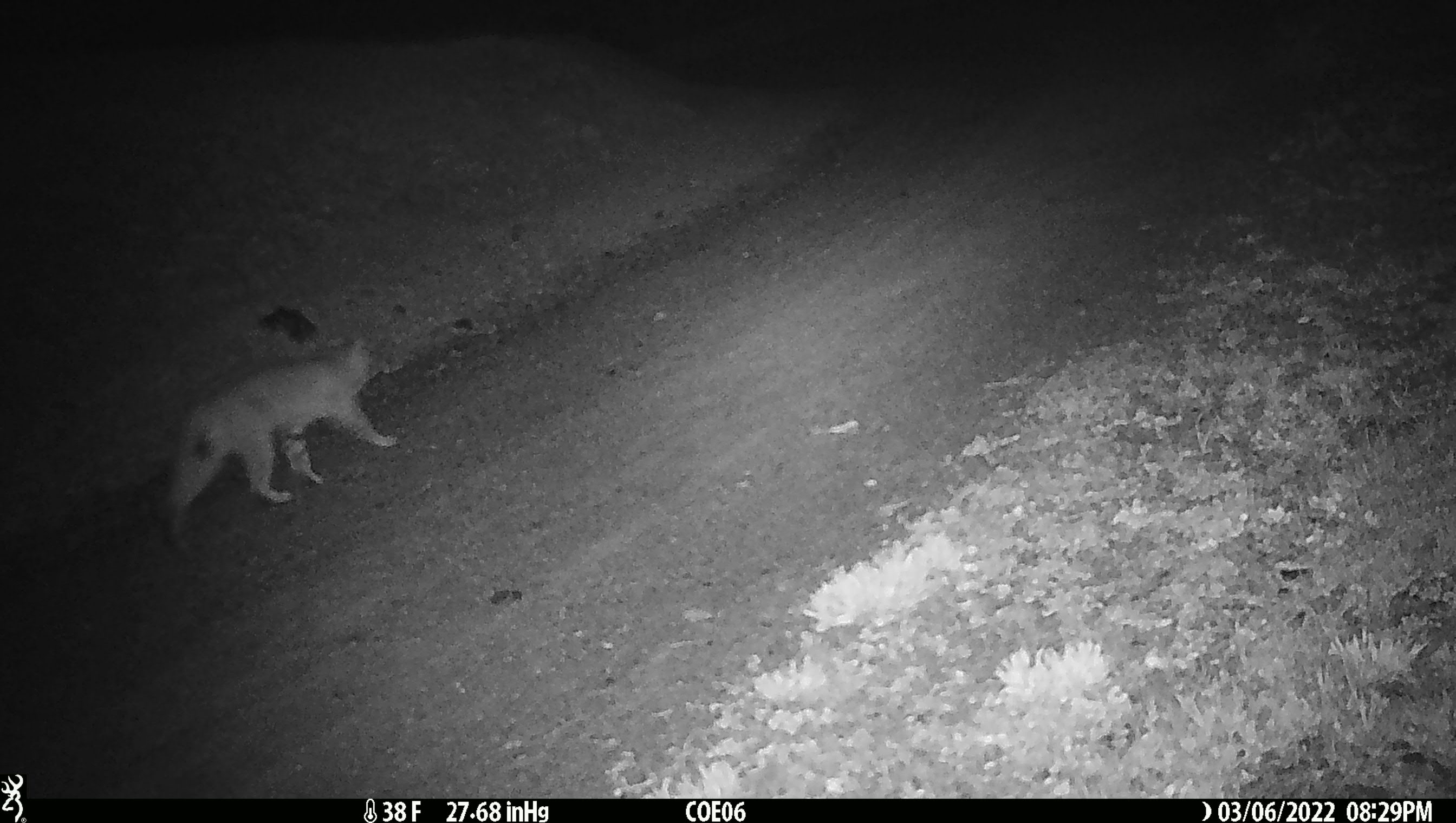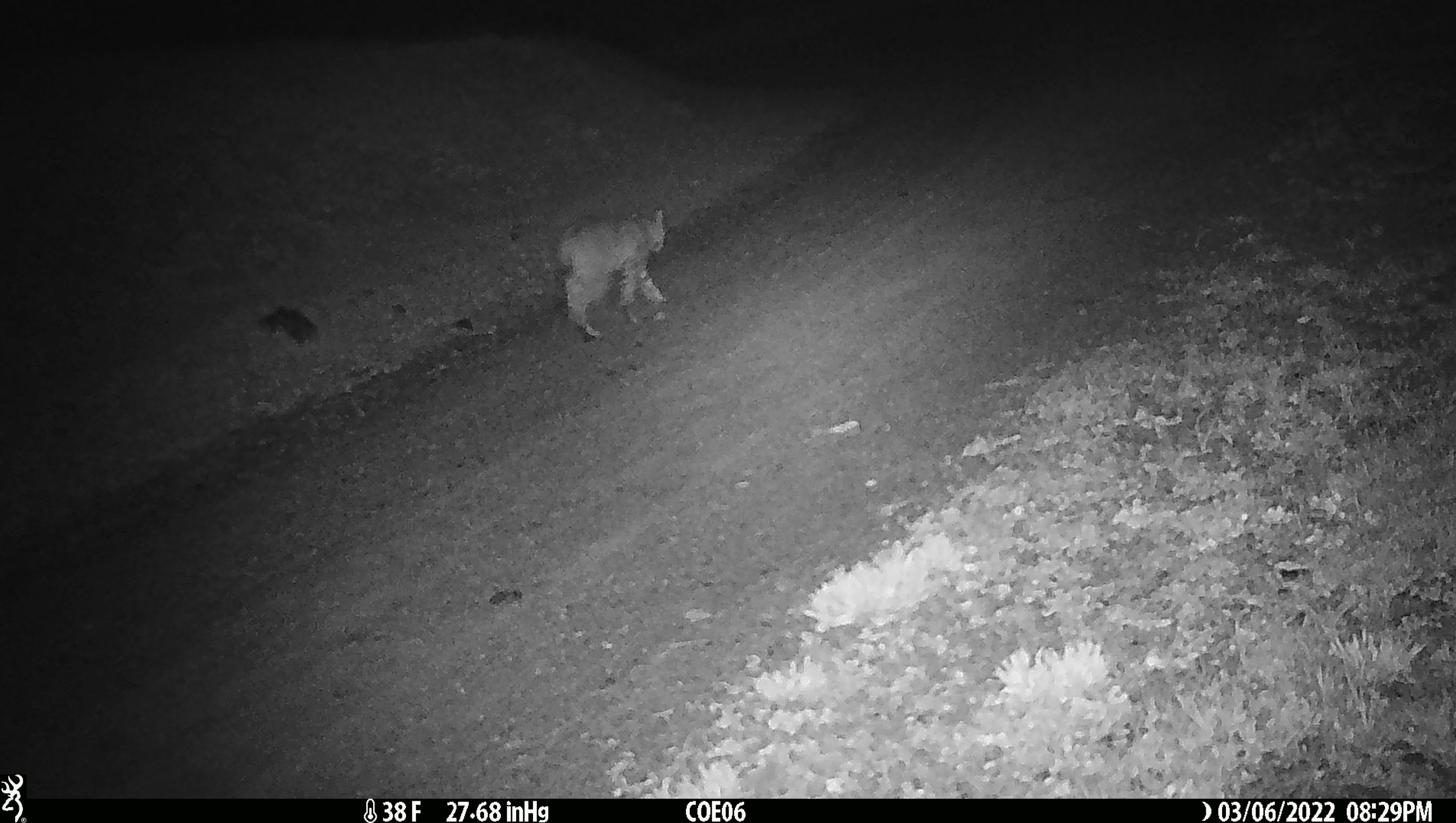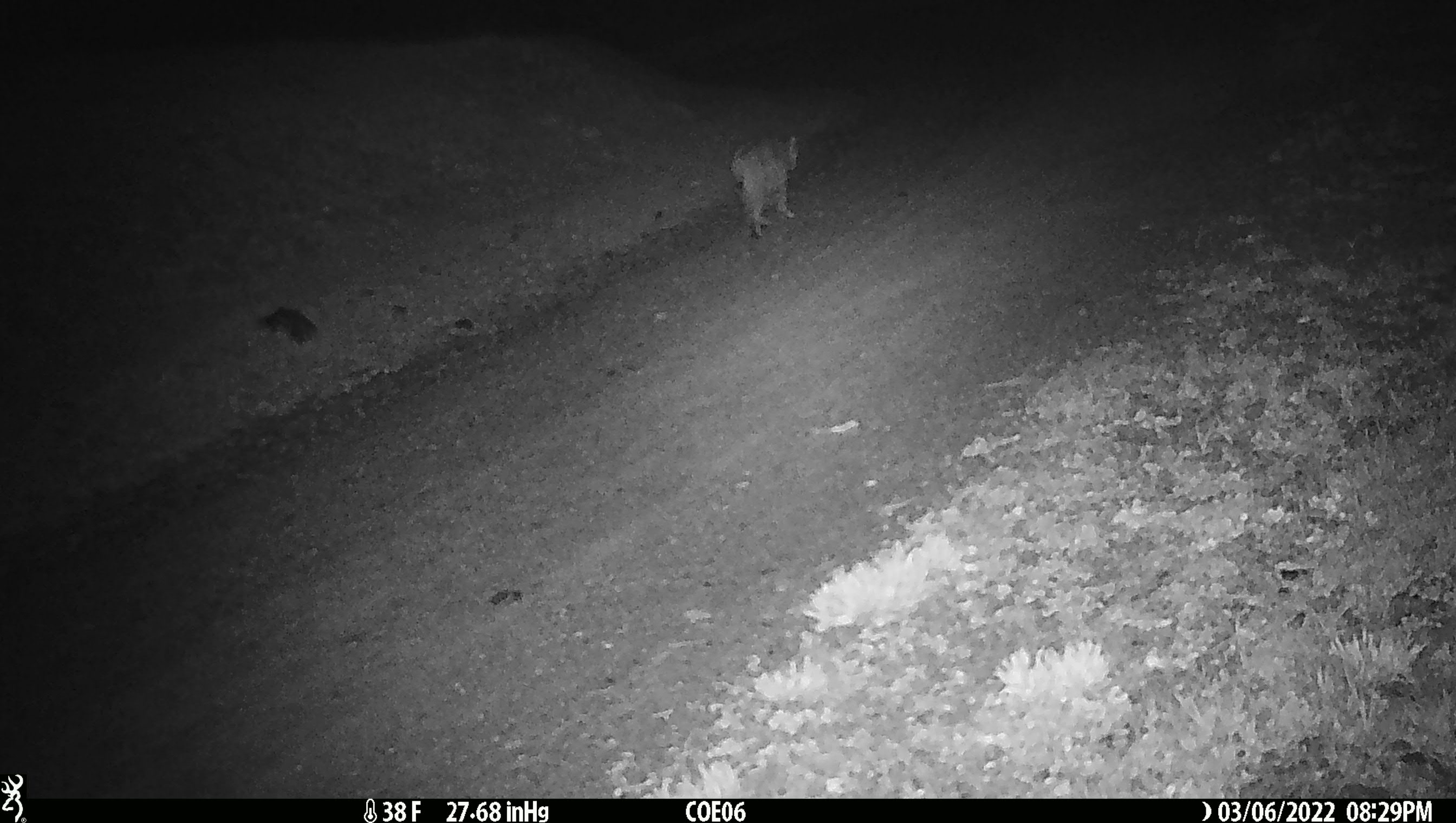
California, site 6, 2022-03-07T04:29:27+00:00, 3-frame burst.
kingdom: Animalia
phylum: Chordata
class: Mammalia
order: Carnivora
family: Felidae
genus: Lynx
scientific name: Lynx rufus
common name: bobcat